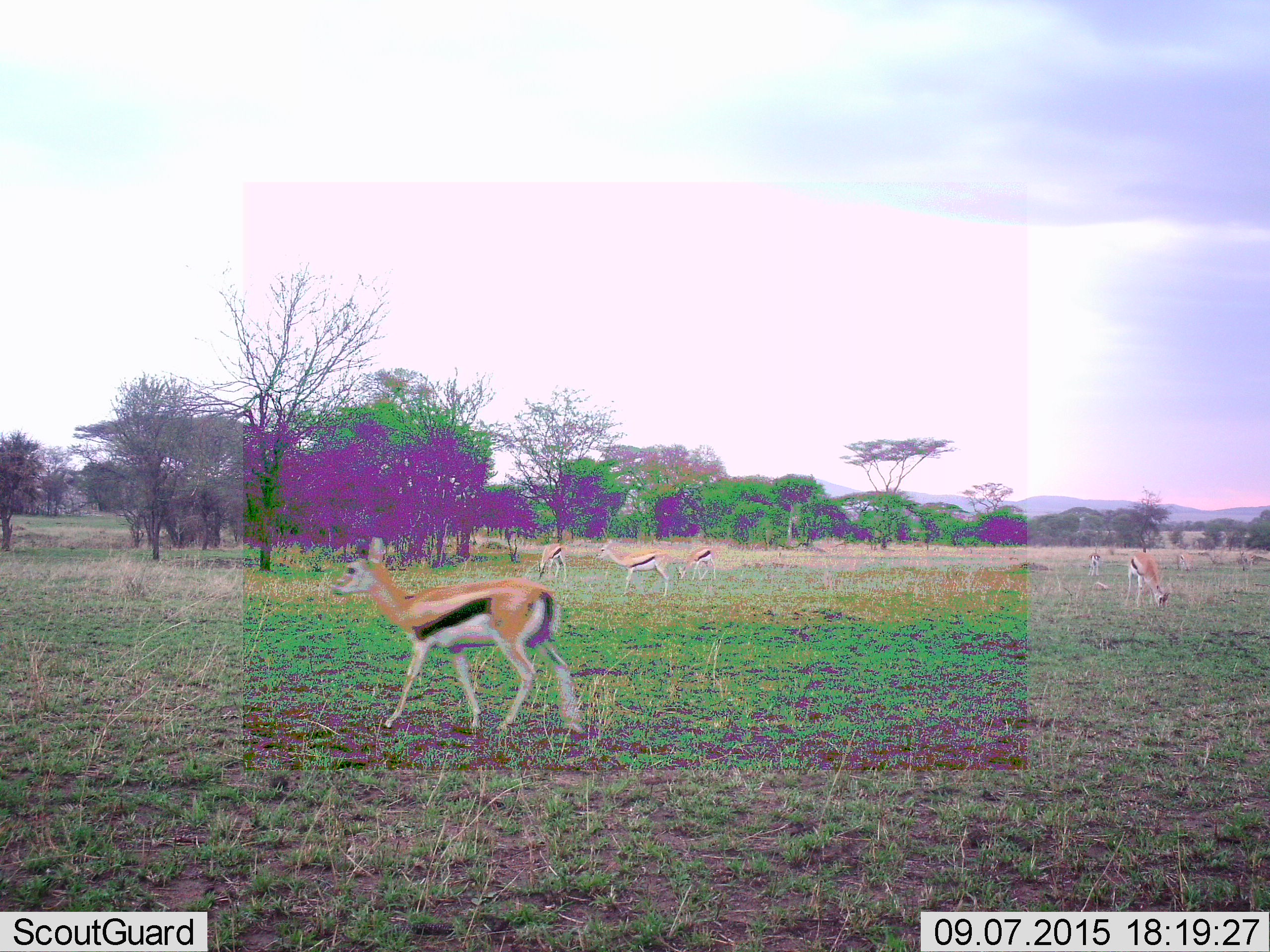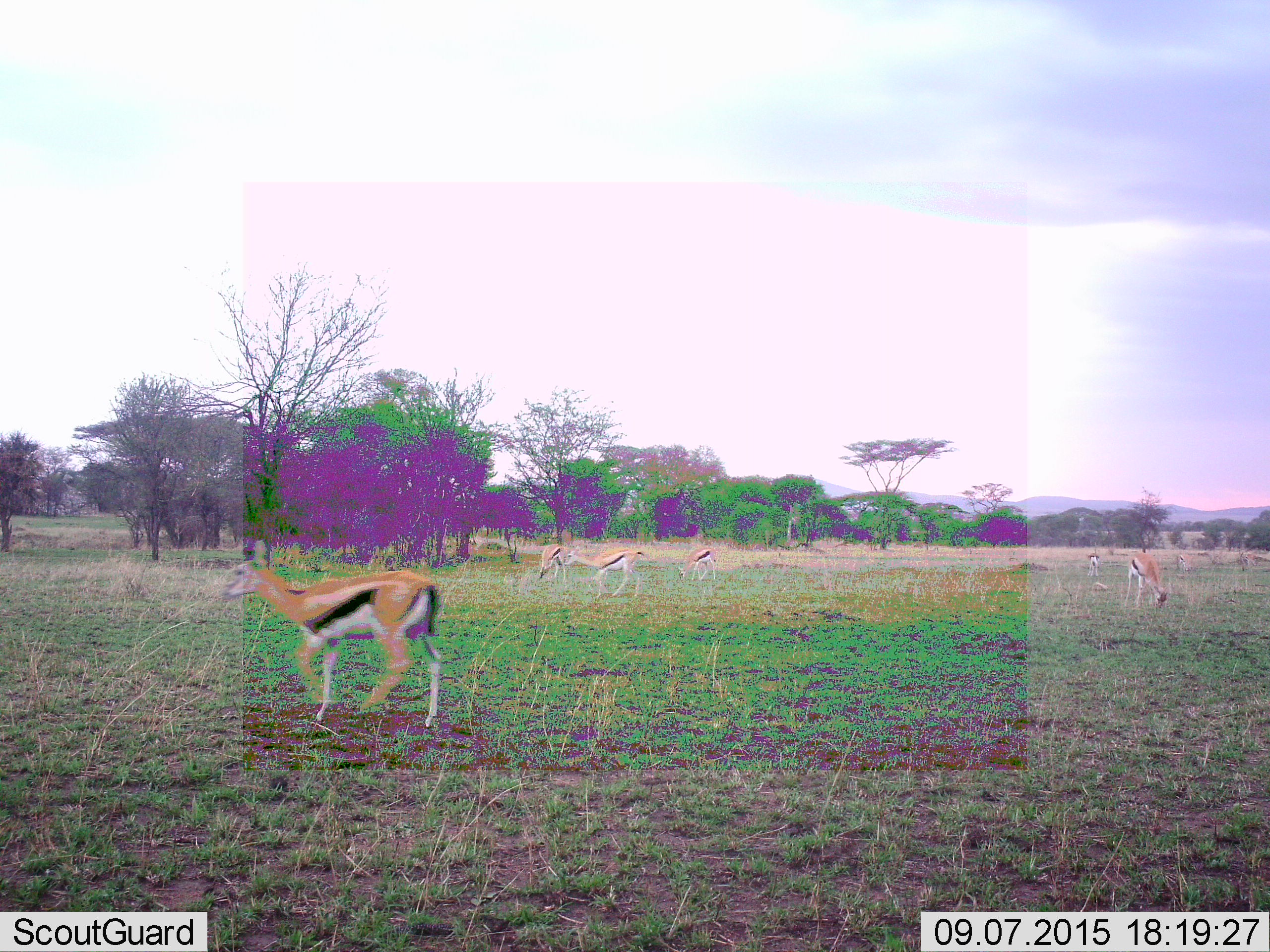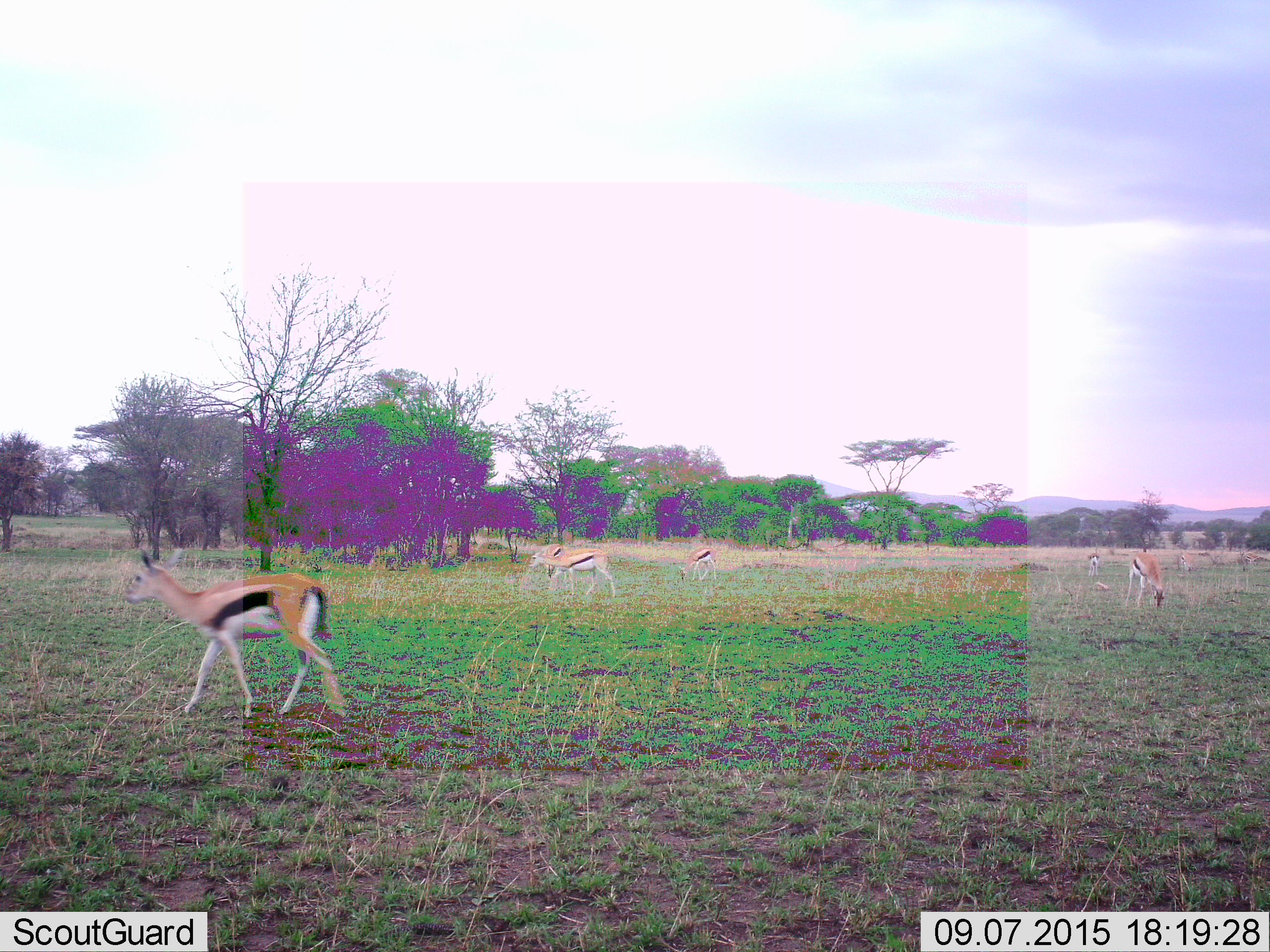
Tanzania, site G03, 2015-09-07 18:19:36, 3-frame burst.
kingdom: Animalia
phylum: Chordata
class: Mammalia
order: Artiodactyla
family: Bovidae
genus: Eudorcas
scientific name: Eudorcas thomsonii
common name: thomson's gazelle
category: gazellethomsons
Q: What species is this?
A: Gazellethomsons (thomson's gazelle) (Eudorcas thomsonii).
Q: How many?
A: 7.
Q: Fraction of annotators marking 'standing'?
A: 59%.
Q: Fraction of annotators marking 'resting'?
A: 0%.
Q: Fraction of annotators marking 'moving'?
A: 94%.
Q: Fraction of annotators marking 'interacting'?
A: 0%.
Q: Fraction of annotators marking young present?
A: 6%.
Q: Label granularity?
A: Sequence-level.